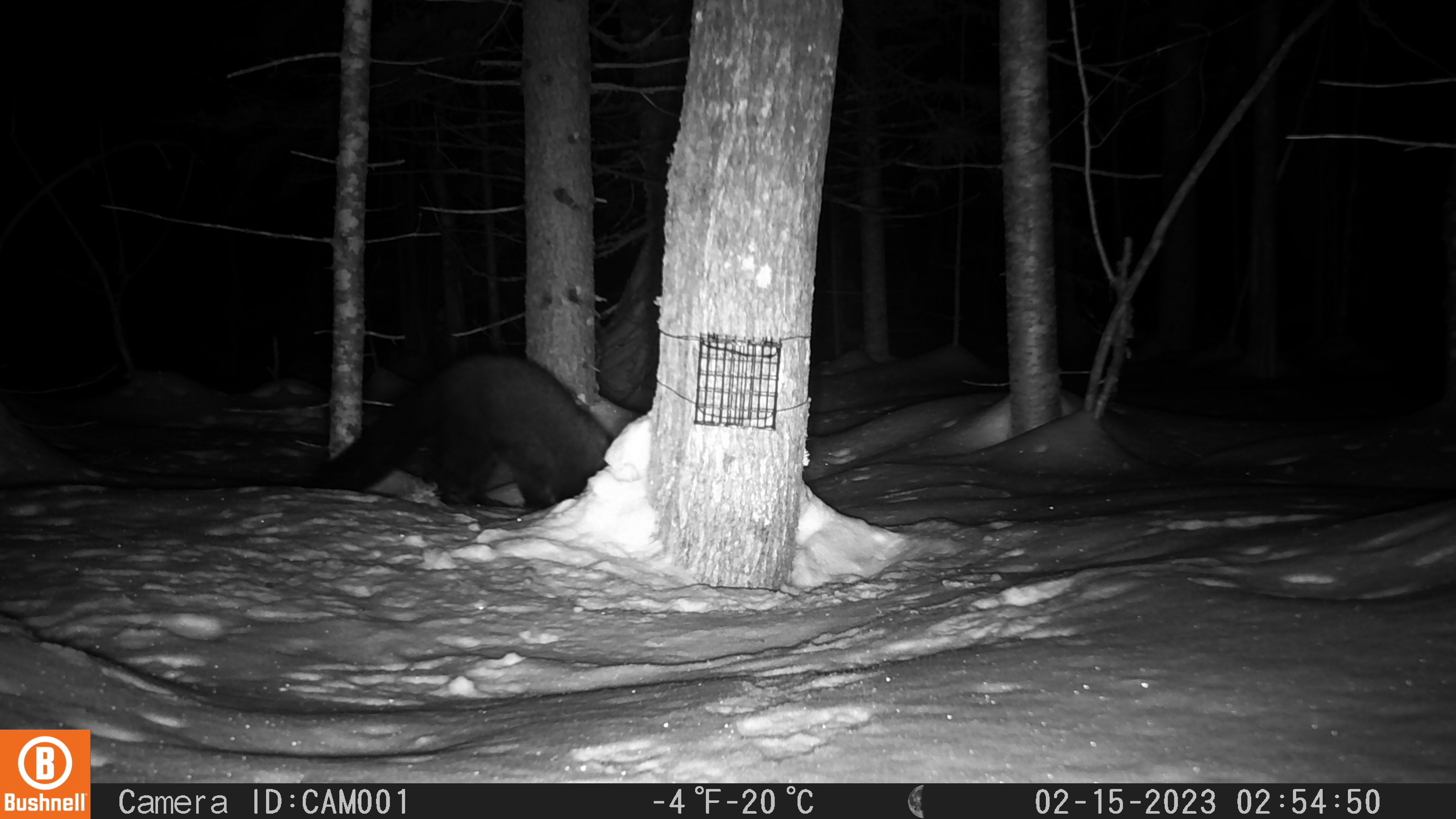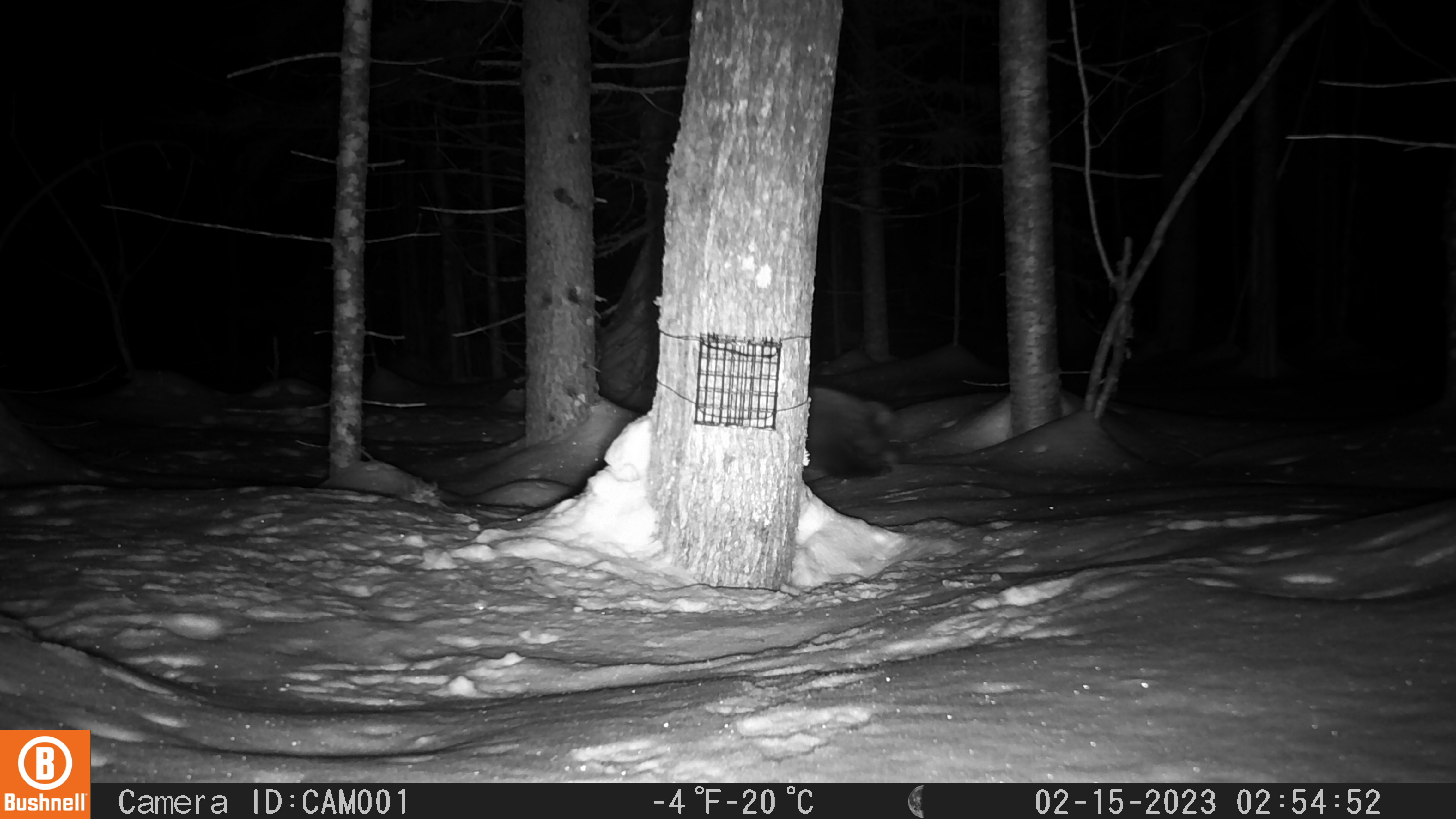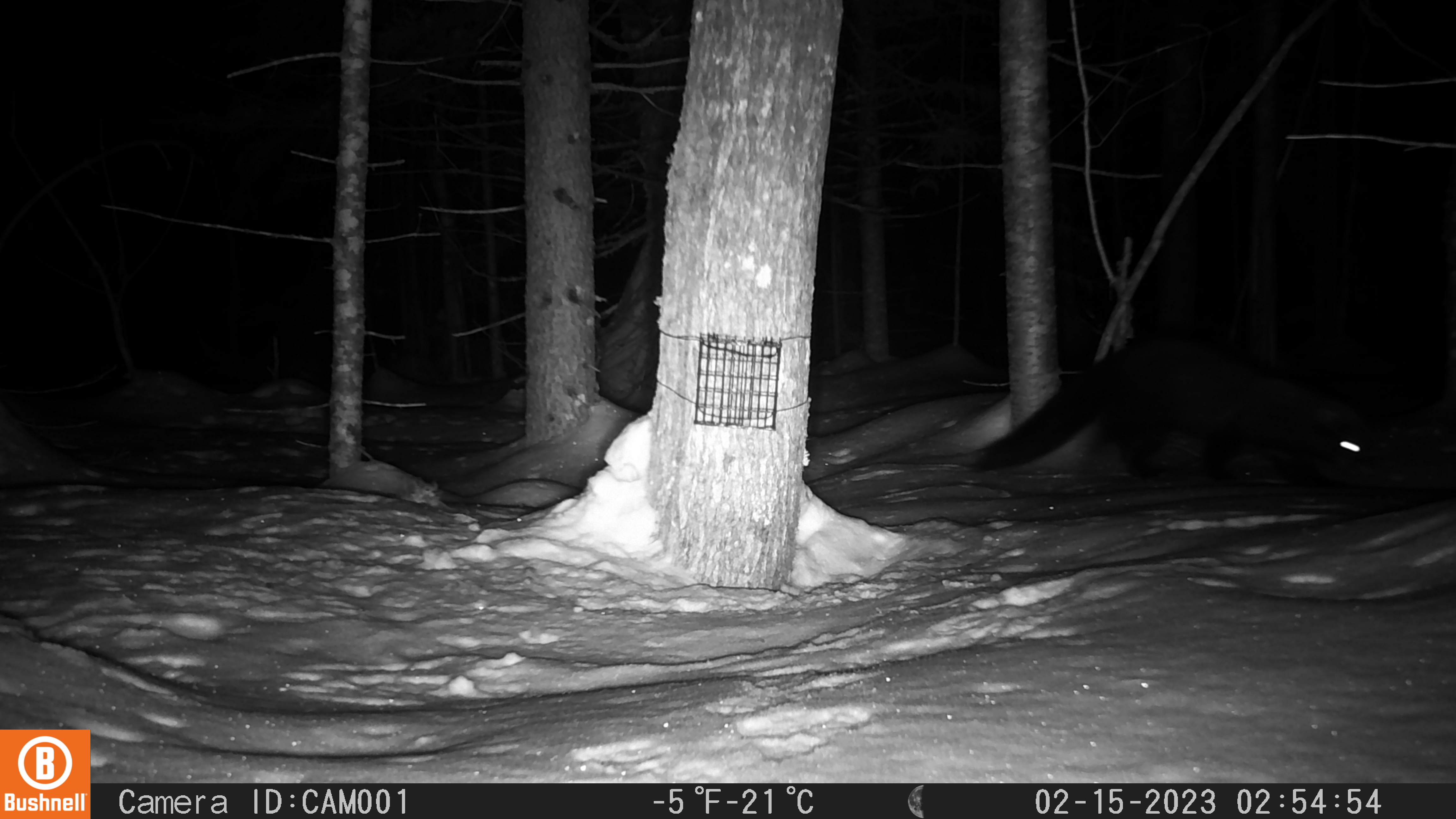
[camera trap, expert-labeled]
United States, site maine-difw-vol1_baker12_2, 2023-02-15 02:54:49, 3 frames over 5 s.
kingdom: Animalia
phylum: Chordata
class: Mammalia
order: Carnivora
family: Mustelidae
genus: Pekania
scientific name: Pekania pennanti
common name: fisher